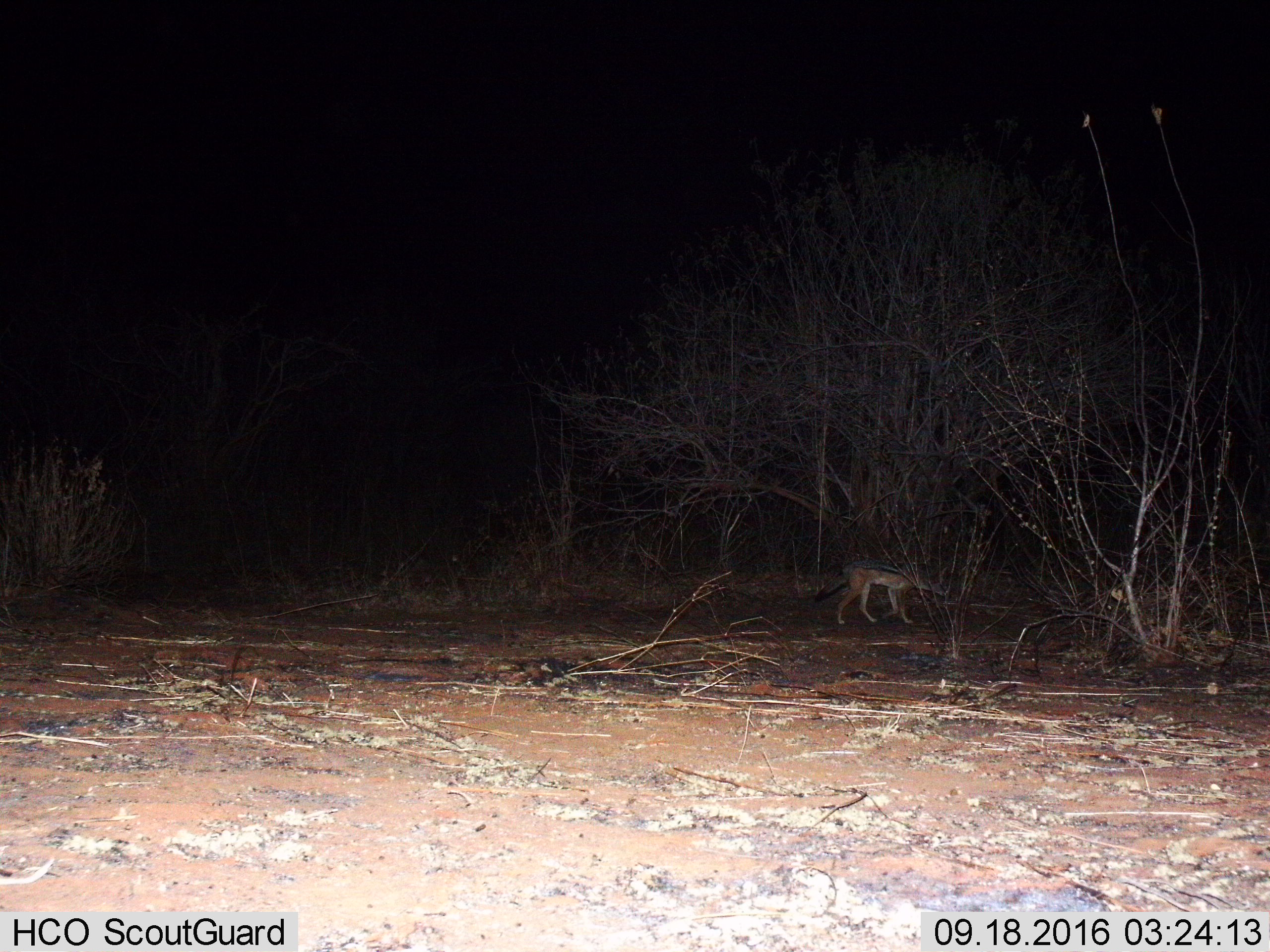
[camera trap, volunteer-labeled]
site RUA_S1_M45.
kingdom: Animalia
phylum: Chordata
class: Mammalia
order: Carnivora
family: Canidae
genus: Lupulella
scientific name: Lupulella mesomelas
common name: black-backed jackal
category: jackalblackbacked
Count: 1.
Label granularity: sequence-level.